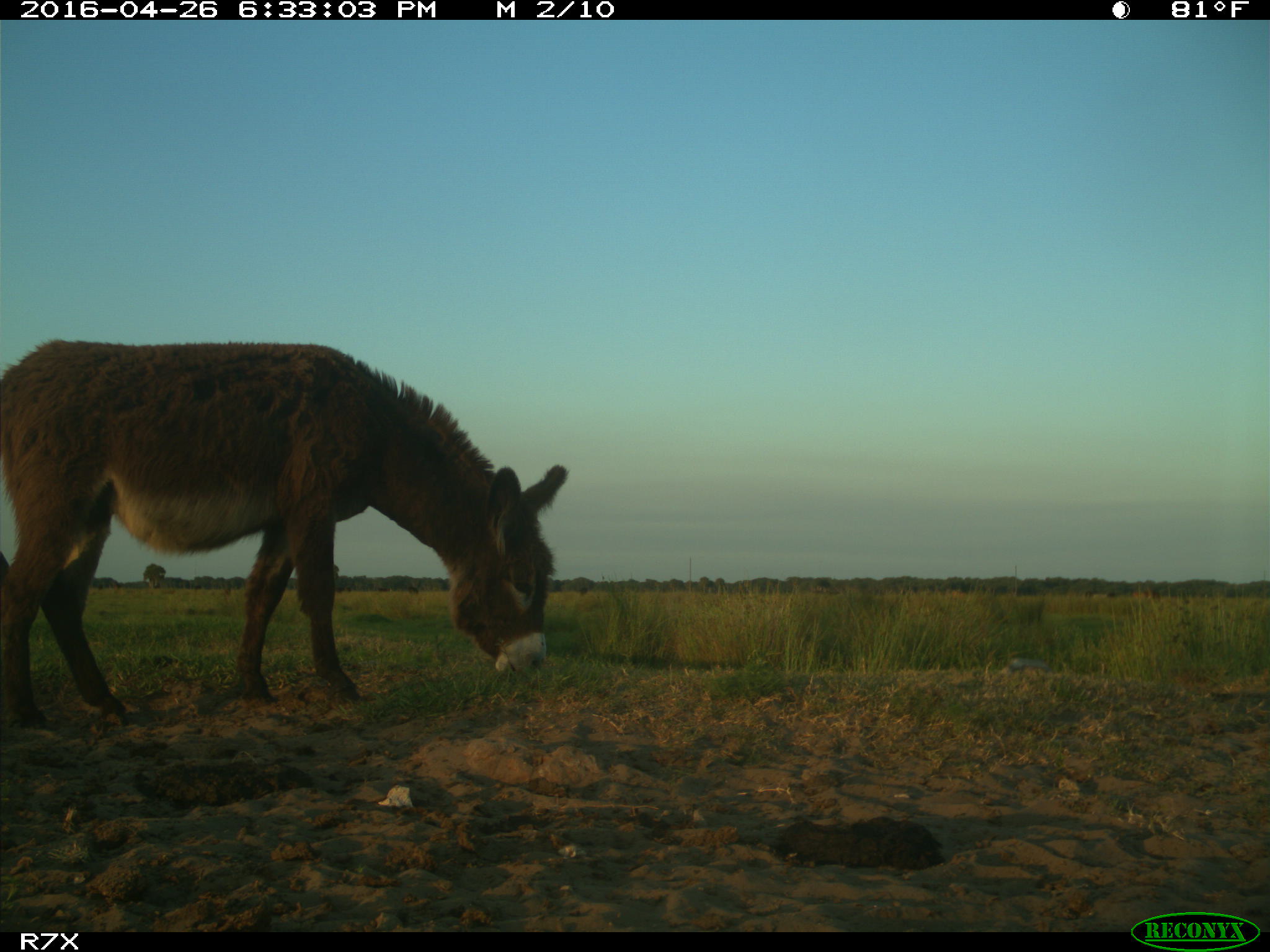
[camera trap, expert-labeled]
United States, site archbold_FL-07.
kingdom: Animalia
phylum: Chordata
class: Mammalia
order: Artiodactyla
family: Bovidae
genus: Bos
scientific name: Bos taurus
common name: domestic cow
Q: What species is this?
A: Bos taurus (domestic cow).